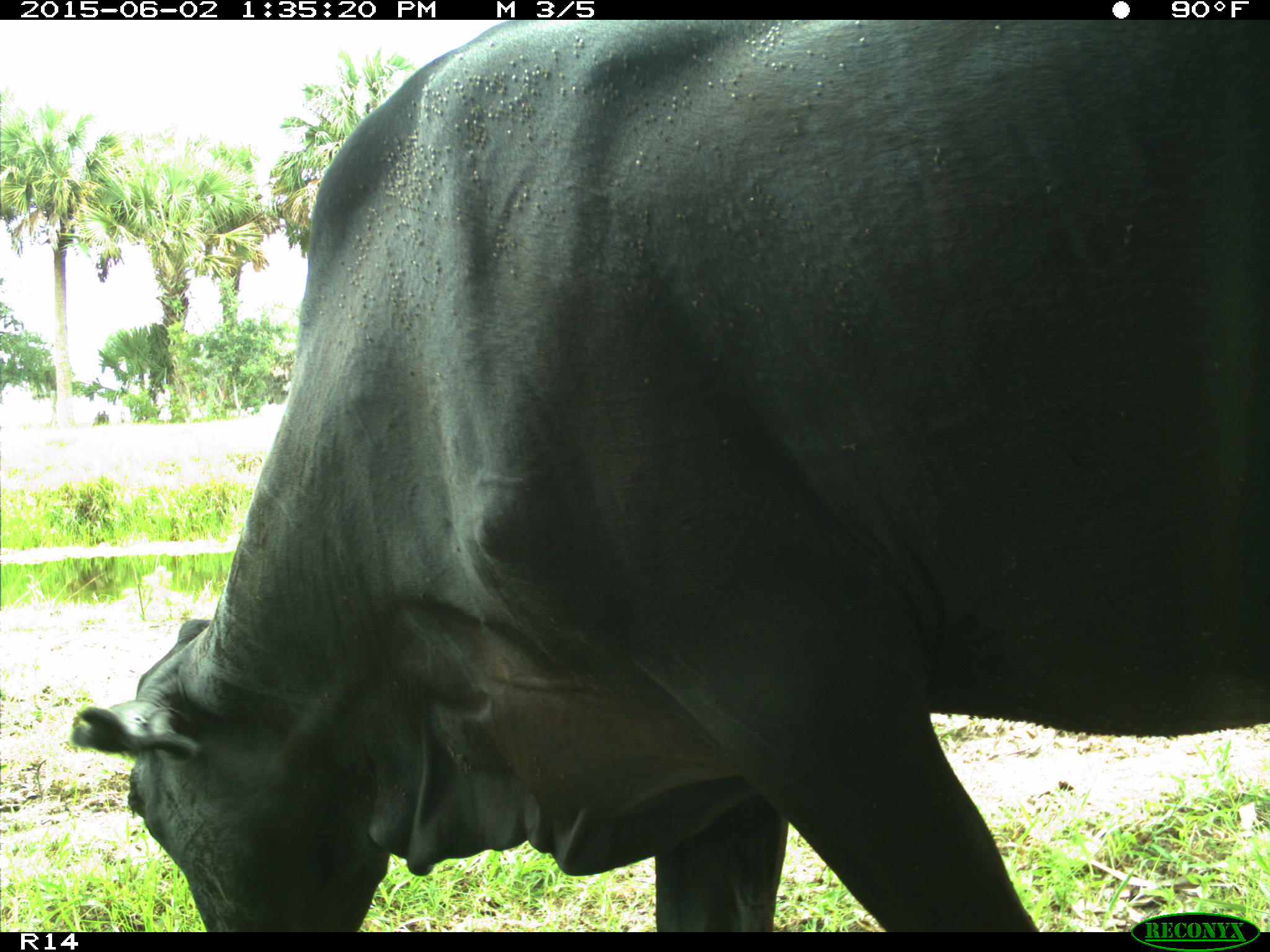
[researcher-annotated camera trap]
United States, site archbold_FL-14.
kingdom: Animalia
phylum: Chordata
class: Mammalia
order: Artiodactyla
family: Bovidae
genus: Bos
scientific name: Bos taurus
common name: domestic cow